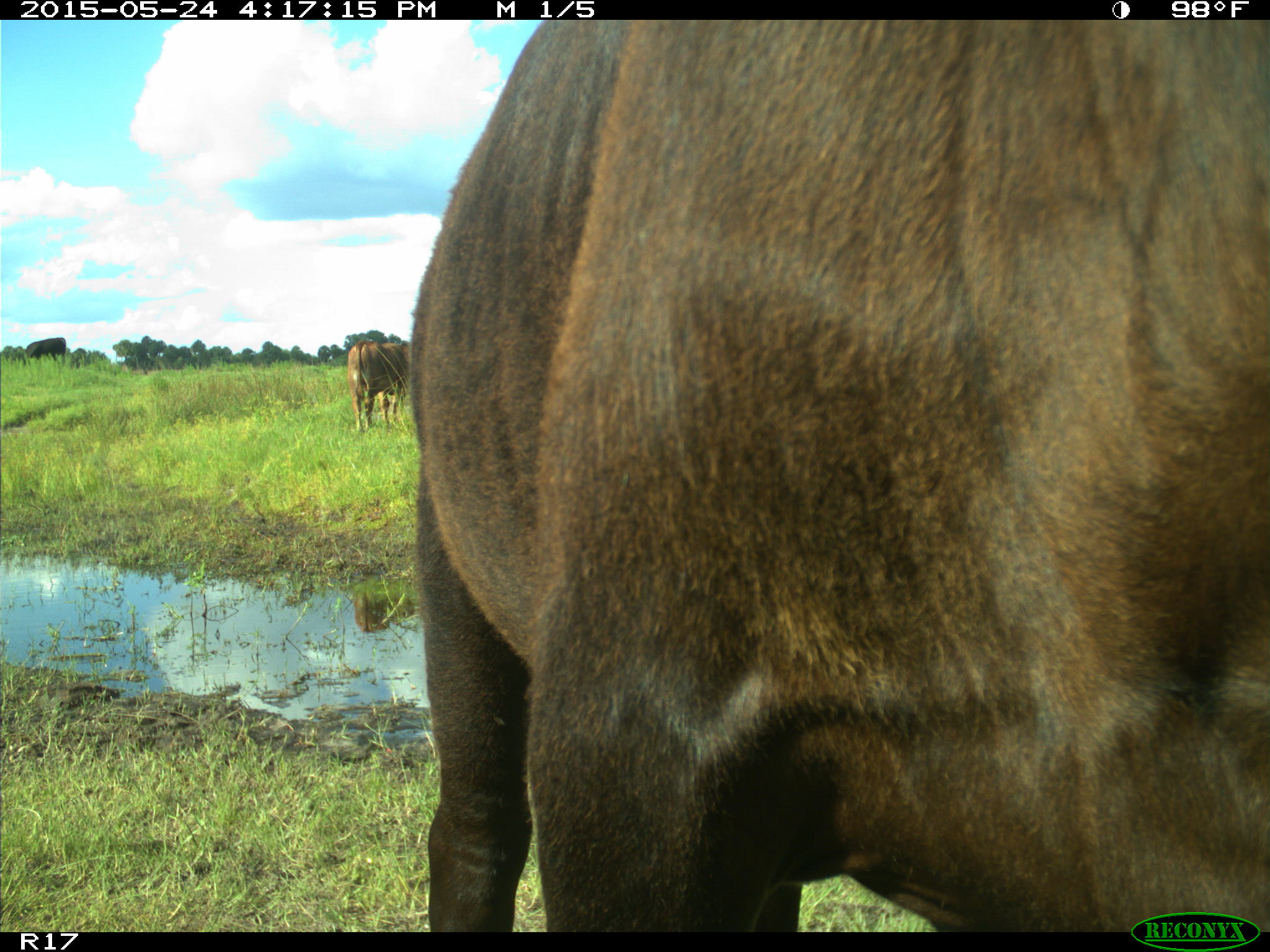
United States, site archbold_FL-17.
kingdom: Animalia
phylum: Chordata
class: Mammalia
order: Artiodactyla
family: Bovidae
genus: Bos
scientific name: Bos taurus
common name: domestic cow